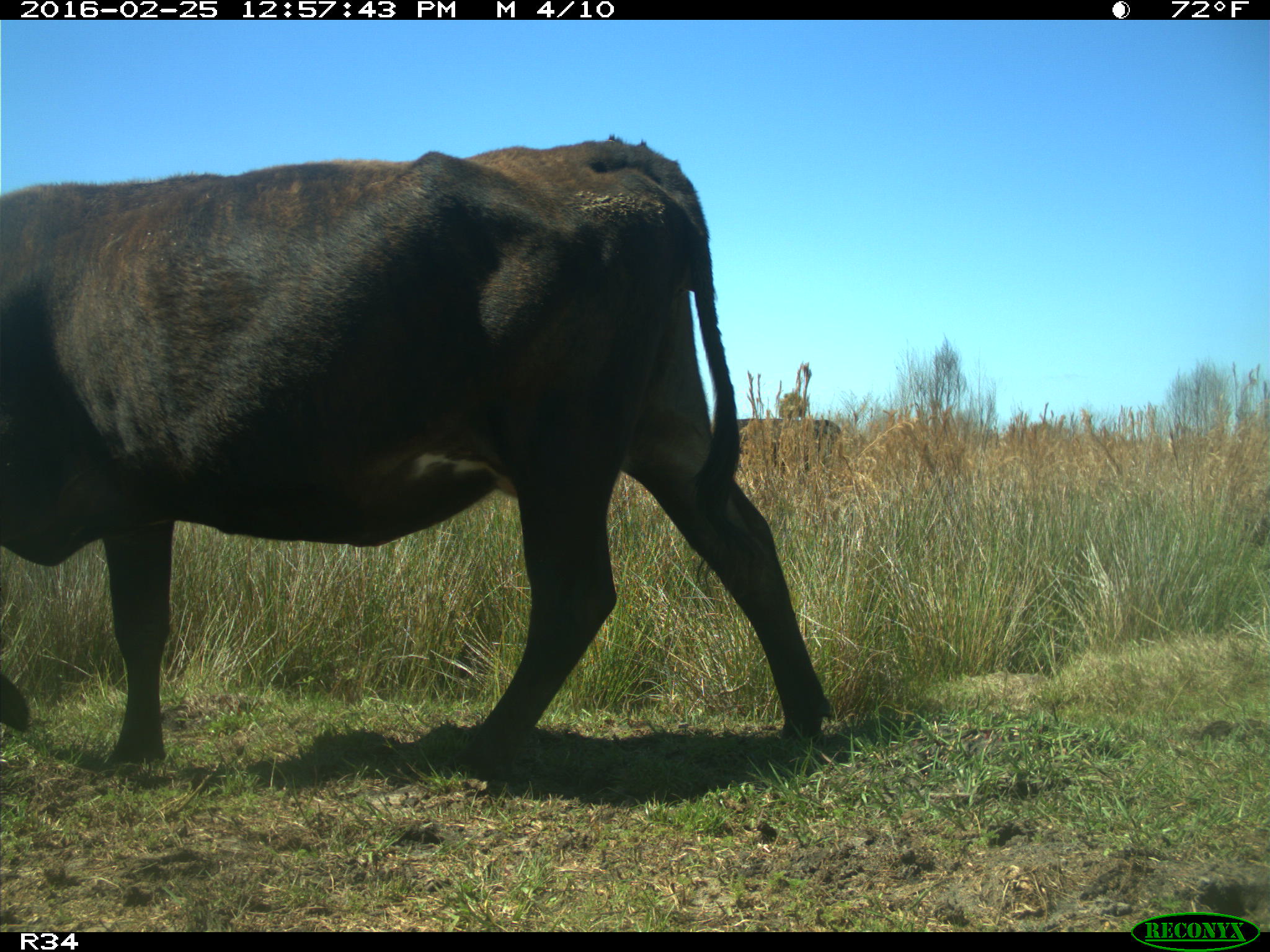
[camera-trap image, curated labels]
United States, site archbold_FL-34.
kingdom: Animalia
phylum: Chordata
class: Mammalia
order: Artiodactyla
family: Bovidae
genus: Bos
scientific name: Bos taurus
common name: domestic cow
Bos taurus (domestic cow).